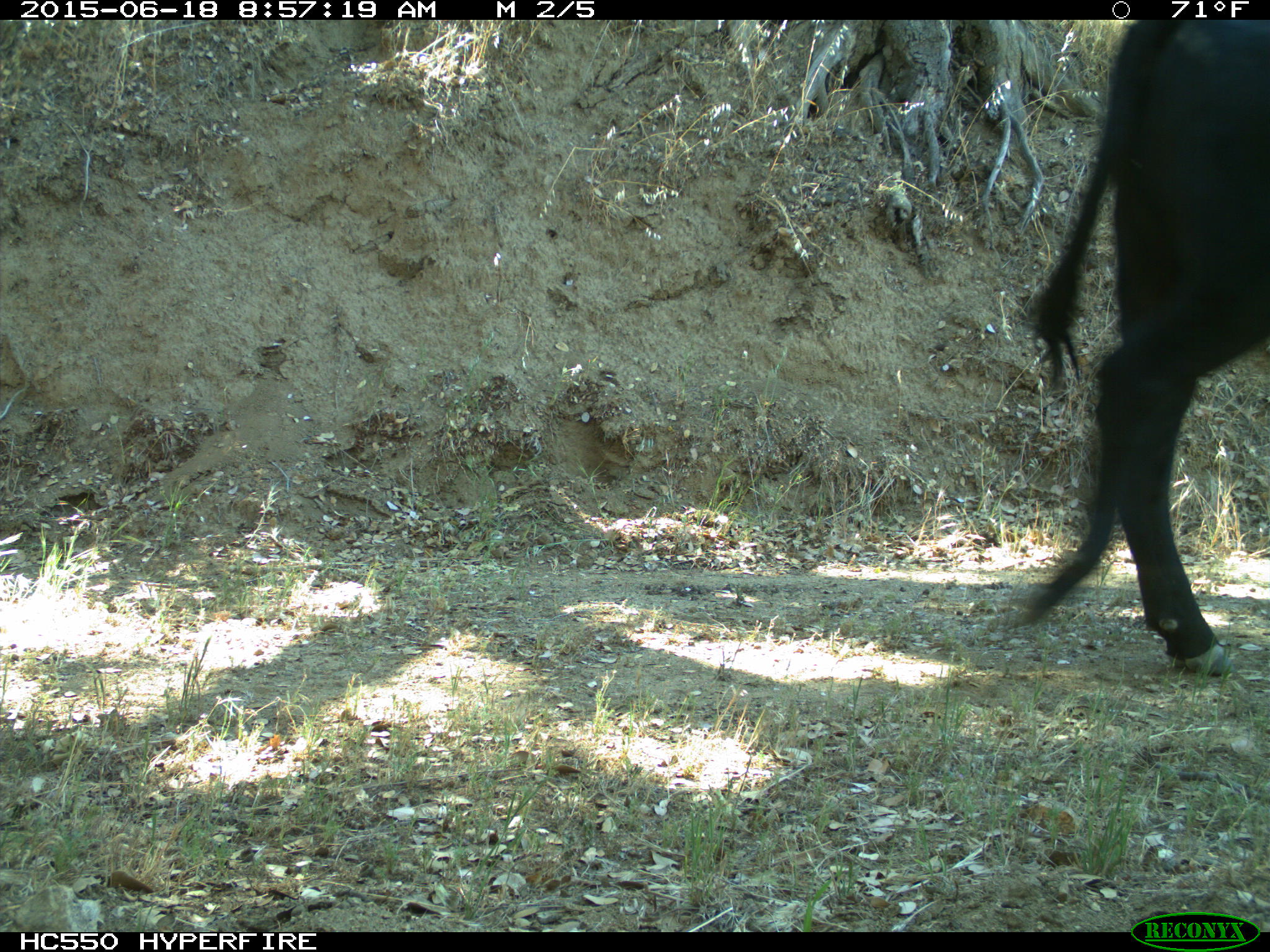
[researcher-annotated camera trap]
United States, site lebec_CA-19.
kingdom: Animalia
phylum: Chordata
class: Mammalia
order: Artiodactyla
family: Bovidae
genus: Bos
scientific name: Bos taurus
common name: domestic cow